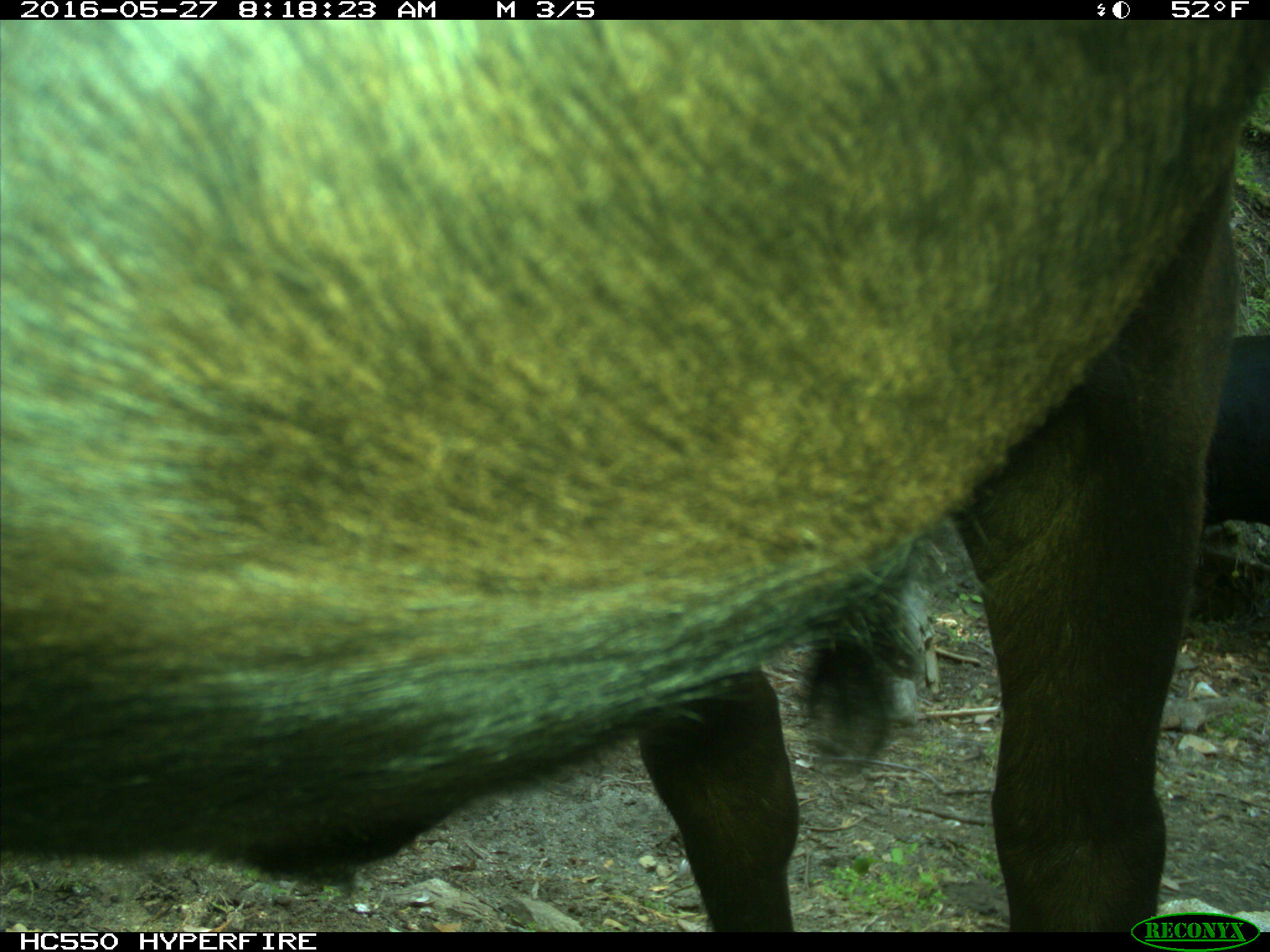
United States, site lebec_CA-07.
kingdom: Animalia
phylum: Chordata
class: Mammalia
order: Artiodactyla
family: Bovidae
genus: Bos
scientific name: Bos taurus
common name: domestic cow